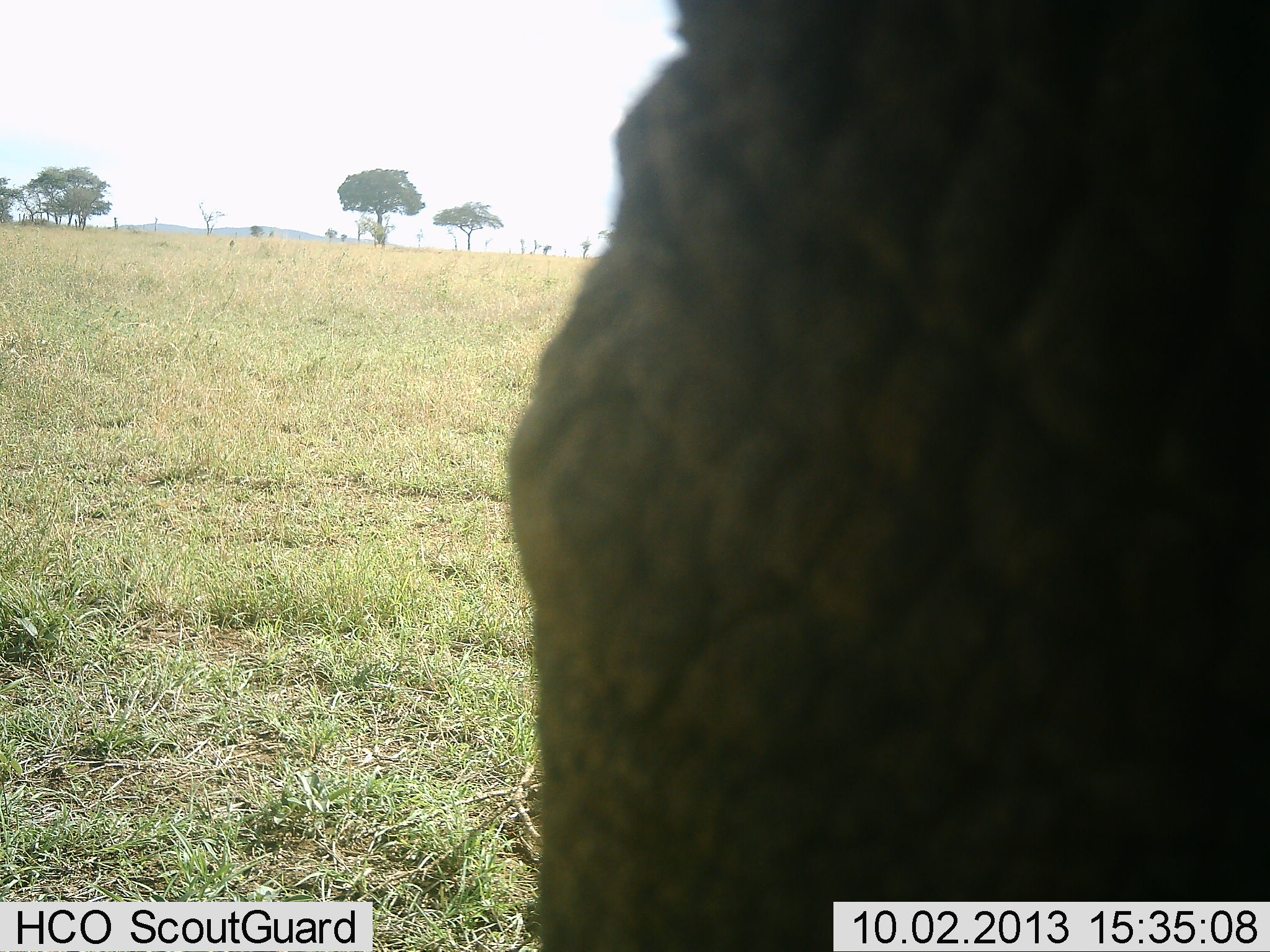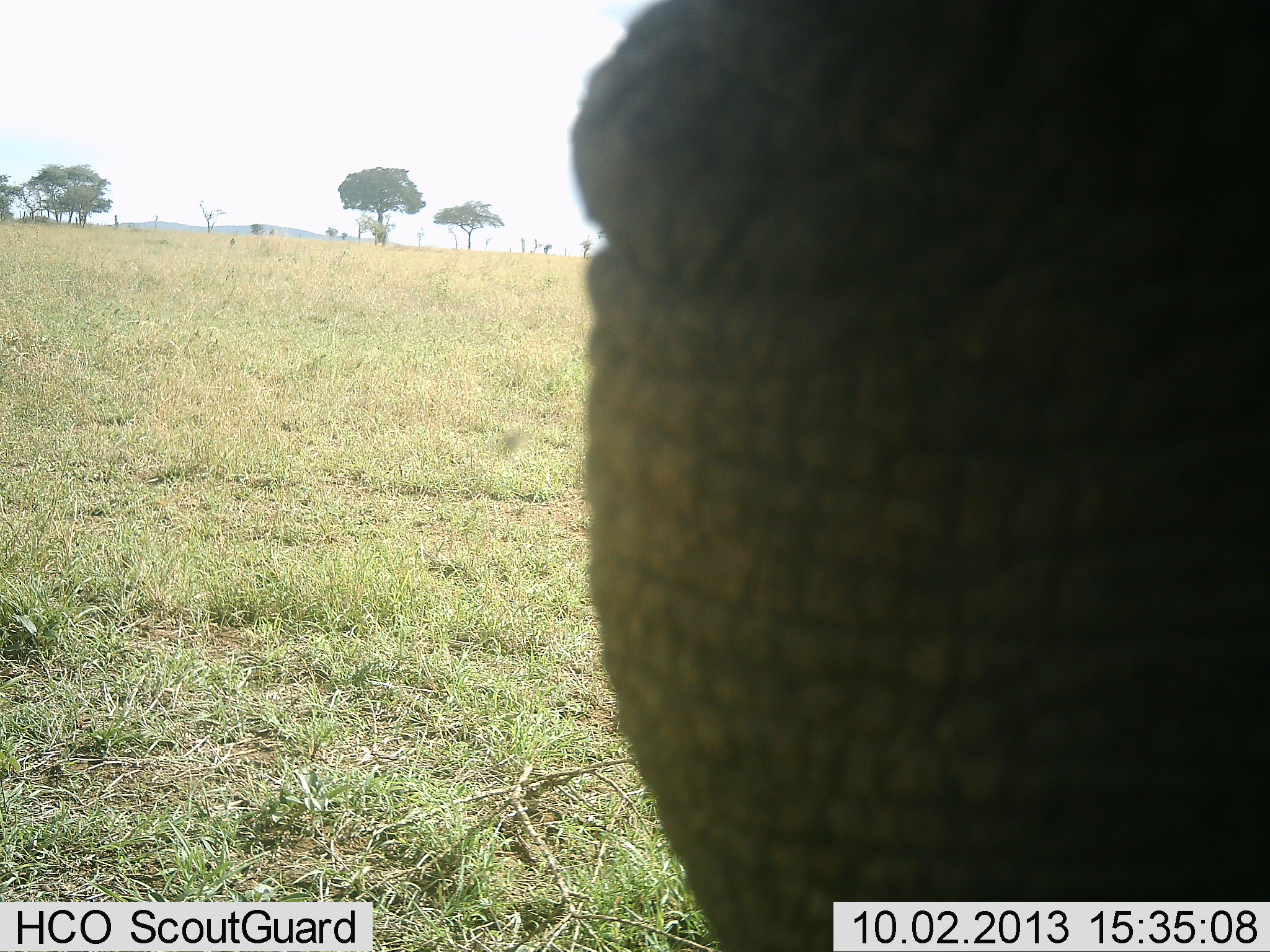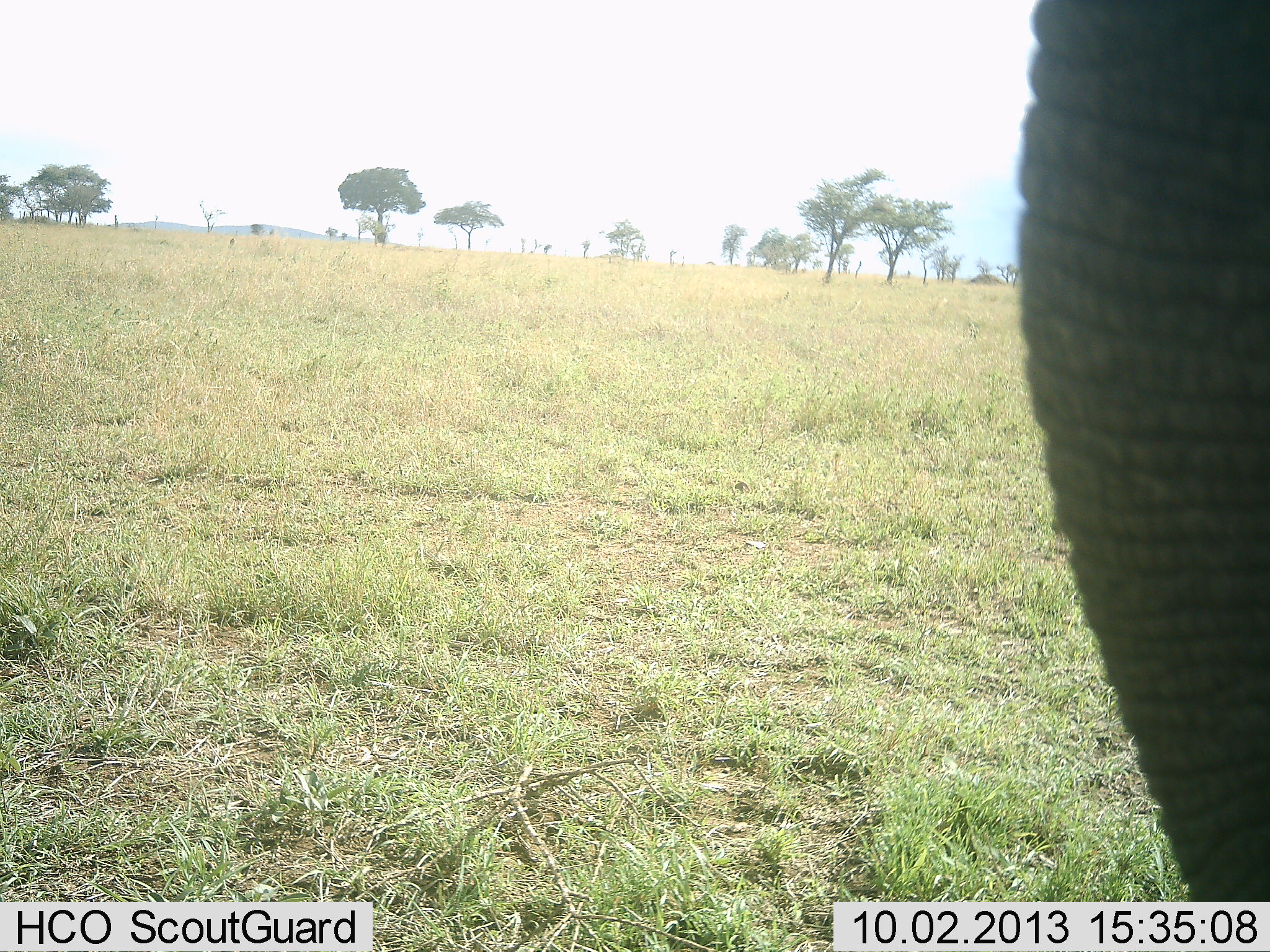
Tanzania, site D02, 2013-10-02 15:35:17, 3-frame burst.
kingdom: Animalia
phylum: Chordata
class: Mammalia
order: Proboscidea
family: Elephantidae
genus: Loxodonta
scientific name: Loxodonta africana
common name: african bush elephant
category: elephant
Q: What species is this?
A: Elephant (african bush elephant) (Loxodonta africana).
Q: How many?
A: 1.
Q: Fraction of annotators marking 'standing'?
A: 54%.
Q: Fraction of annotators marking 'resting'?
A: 0%.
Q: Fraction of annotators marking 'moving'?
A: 38%.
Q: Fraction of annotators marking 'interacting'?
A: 8%.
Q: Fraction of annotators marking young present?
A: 0%.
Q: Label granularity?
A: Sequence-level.